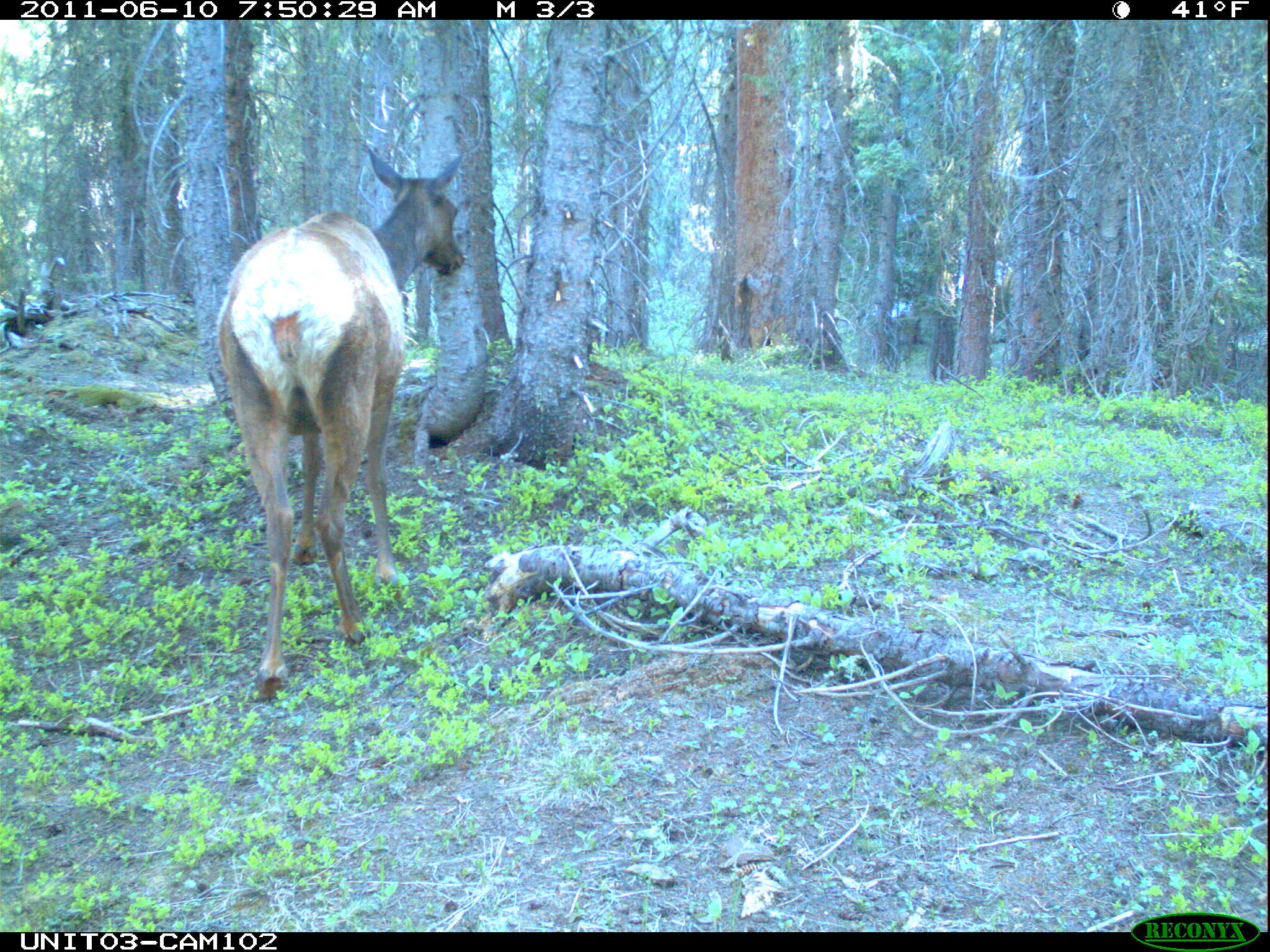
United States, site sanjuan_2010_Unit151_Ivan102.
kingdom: Animalia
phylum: Chordata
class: Mammalia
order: Artiodactyla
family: Cervidae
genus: Cervus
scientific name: Cervus elaphus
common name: red deer